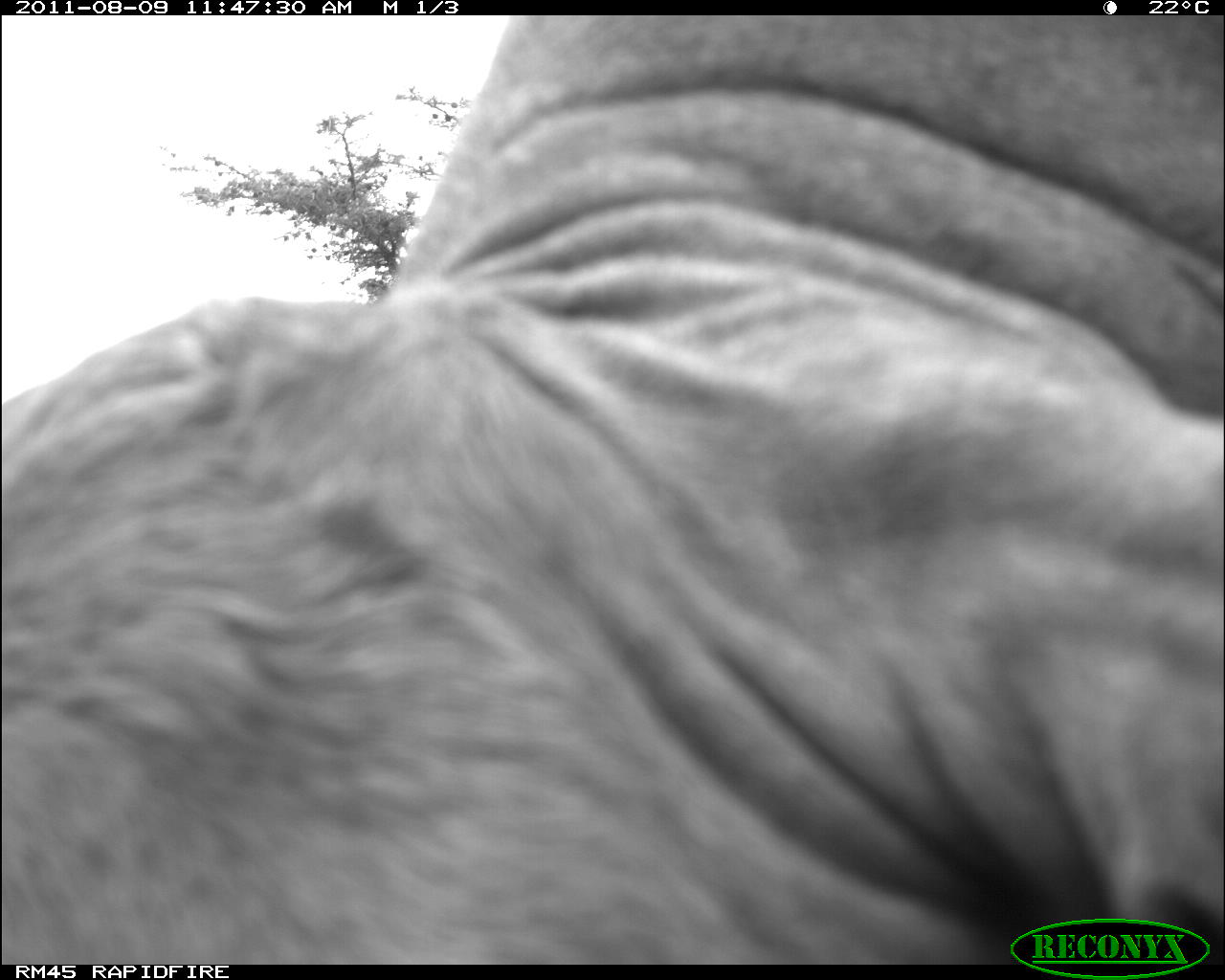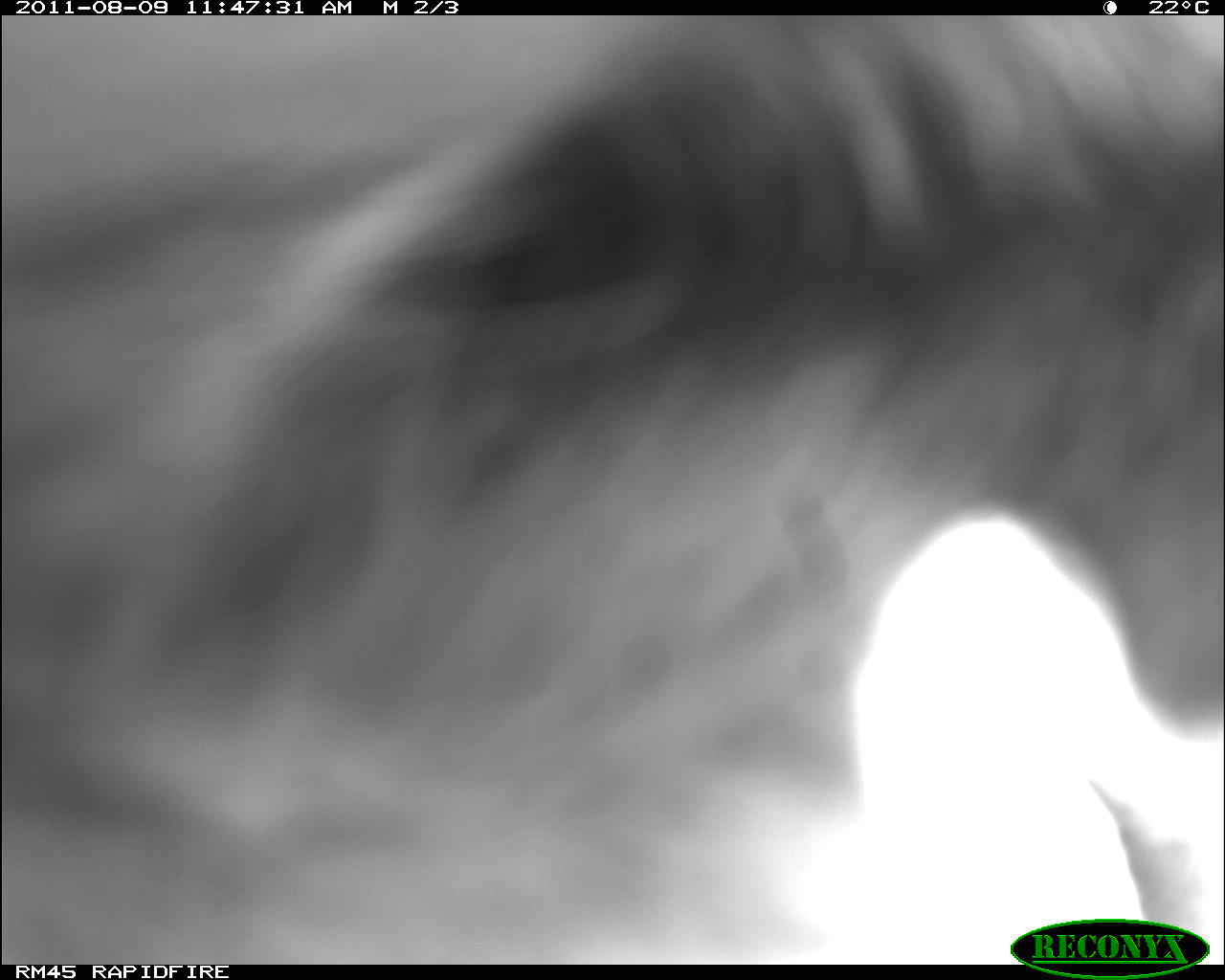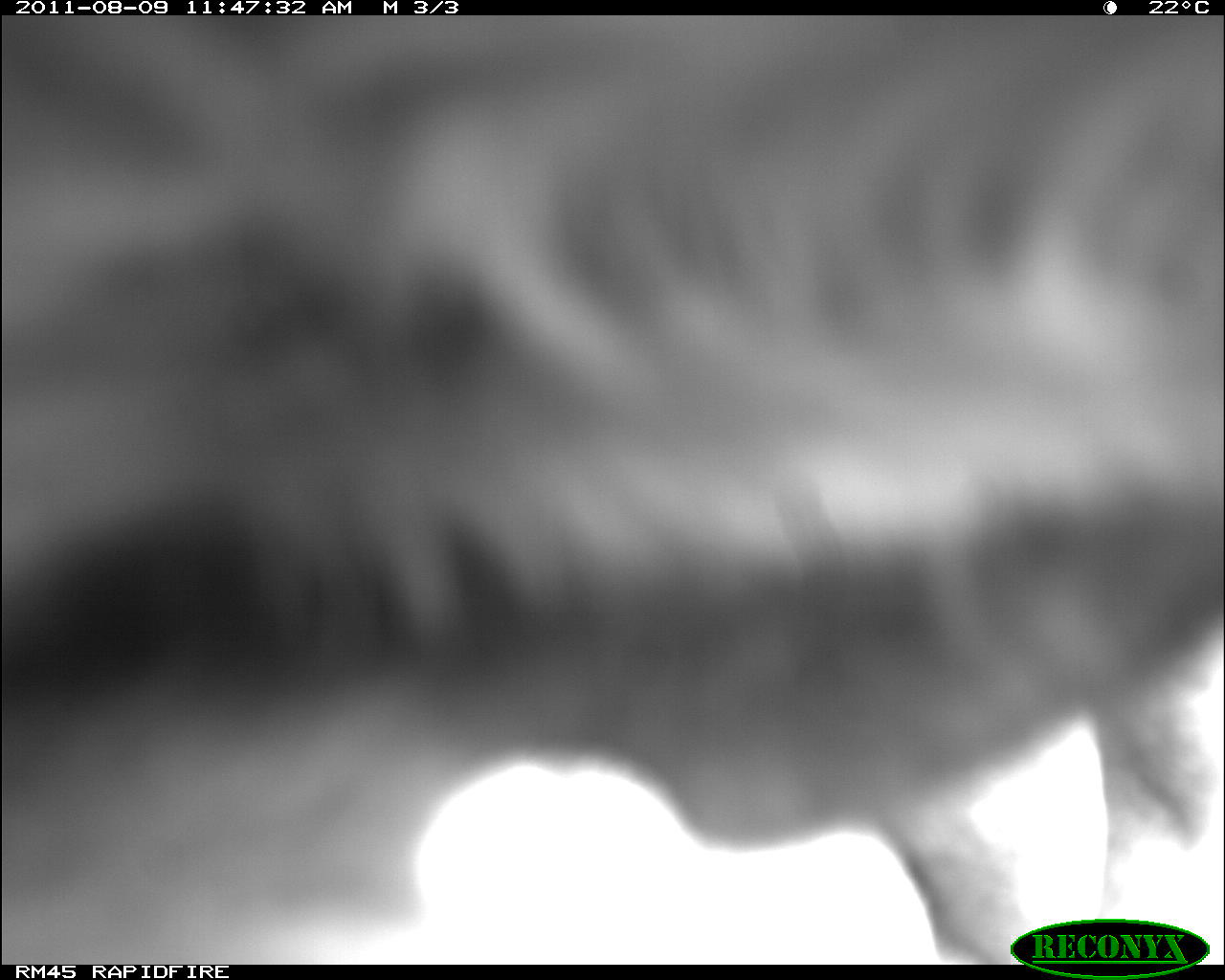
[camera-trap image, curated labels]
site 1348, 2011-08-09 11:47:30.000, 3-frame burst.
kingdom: Animalia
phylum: Chordata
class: Mammalia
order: Artiodactyla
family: Bovidae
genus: Bos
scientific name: Bos taurus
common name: domestic cattle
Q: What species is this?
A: Bos taurus (domestic cattle).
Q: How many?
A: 1.